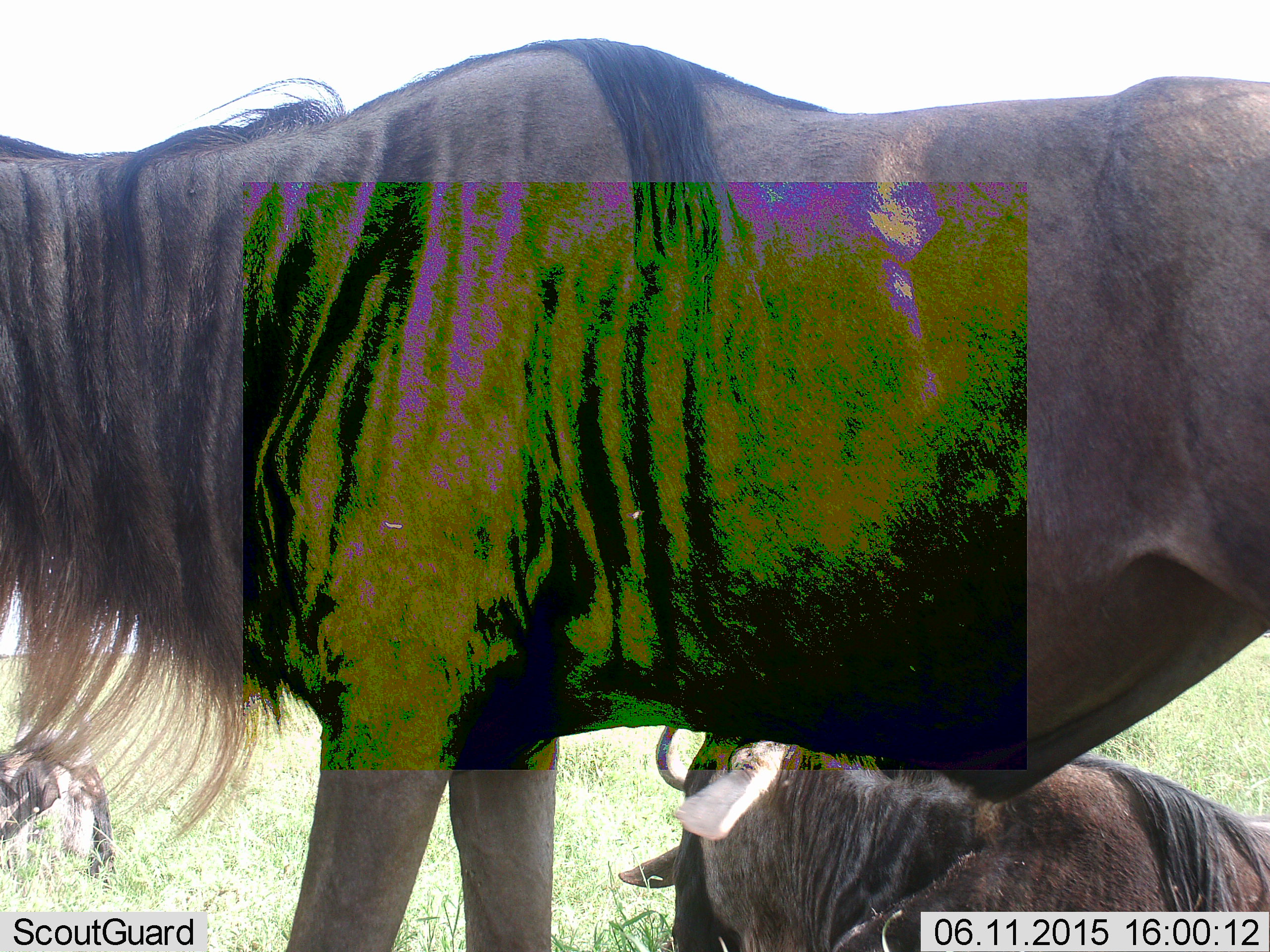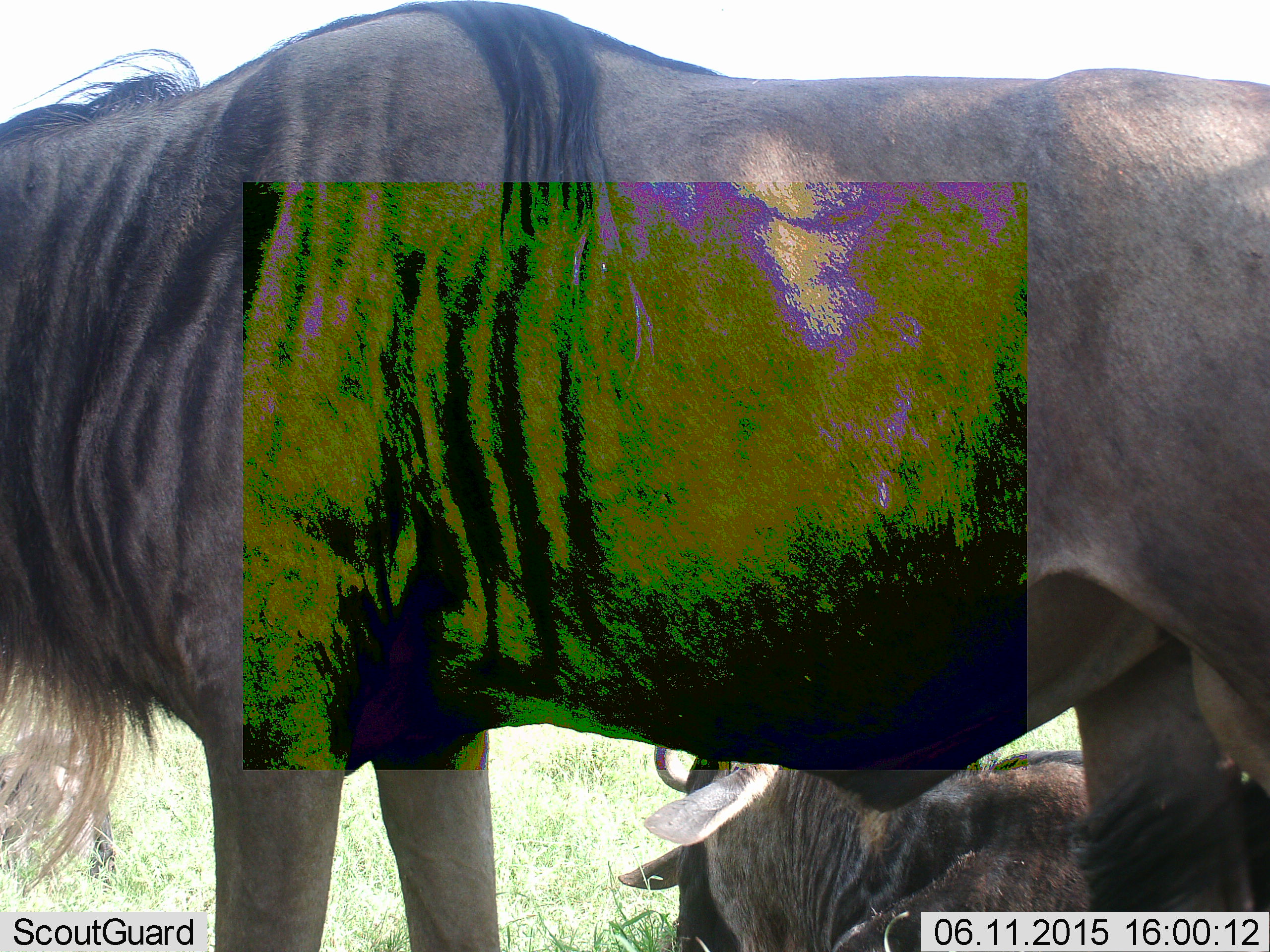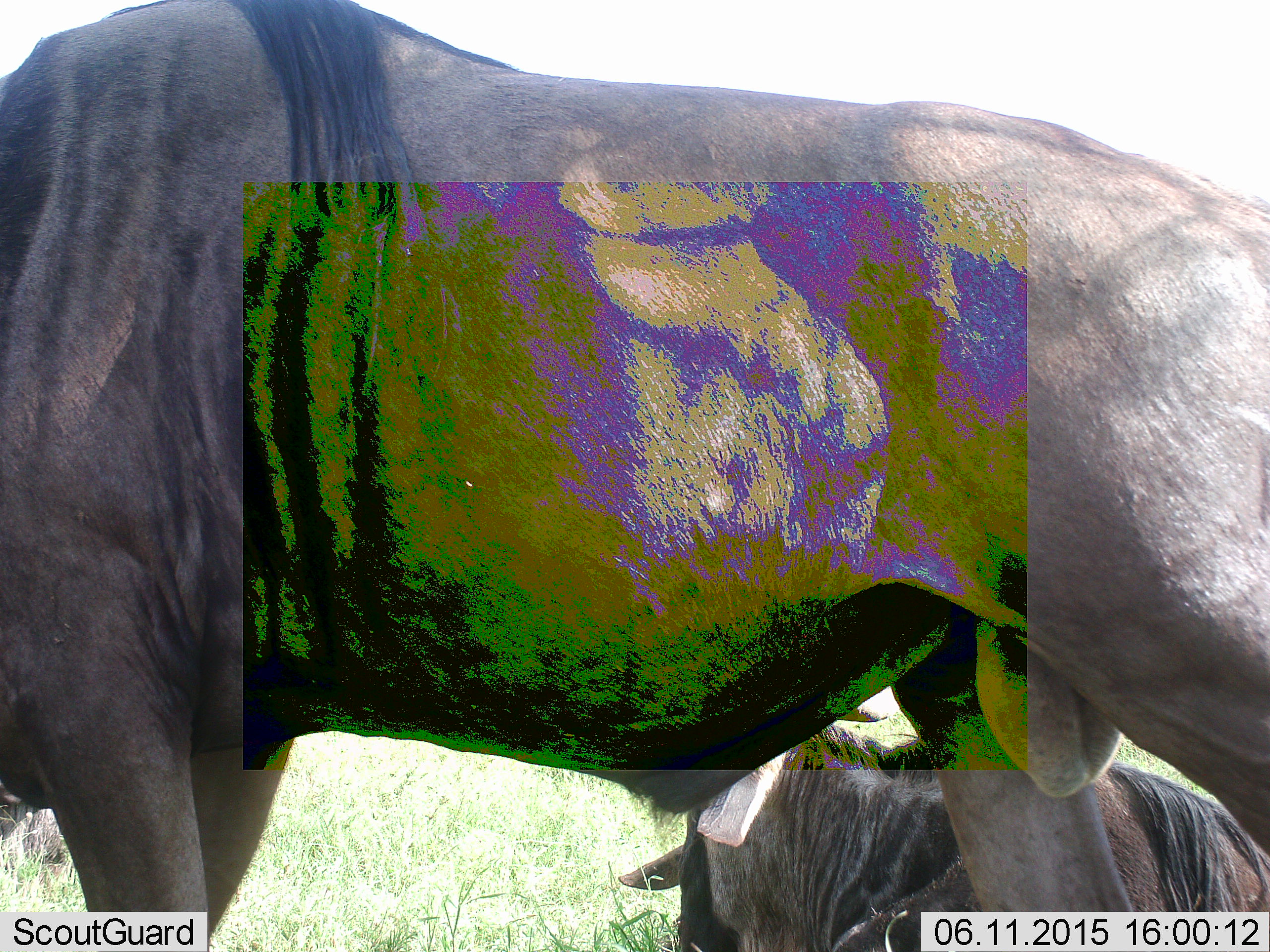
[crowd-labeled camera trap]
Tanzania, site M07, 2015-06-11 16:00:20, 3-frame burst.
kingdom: Animalia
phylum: Chordata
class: Mammalia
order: Artiodactyla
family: Bovidae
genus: Connochaetes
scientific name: Connochaetes taurinus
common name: blue wildebeest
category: wildebeest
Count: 2.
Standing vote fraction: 70%.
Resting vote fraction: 80%.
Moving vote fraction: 30%.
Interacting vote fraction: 0%.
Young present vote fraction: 0%.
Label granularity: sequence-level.